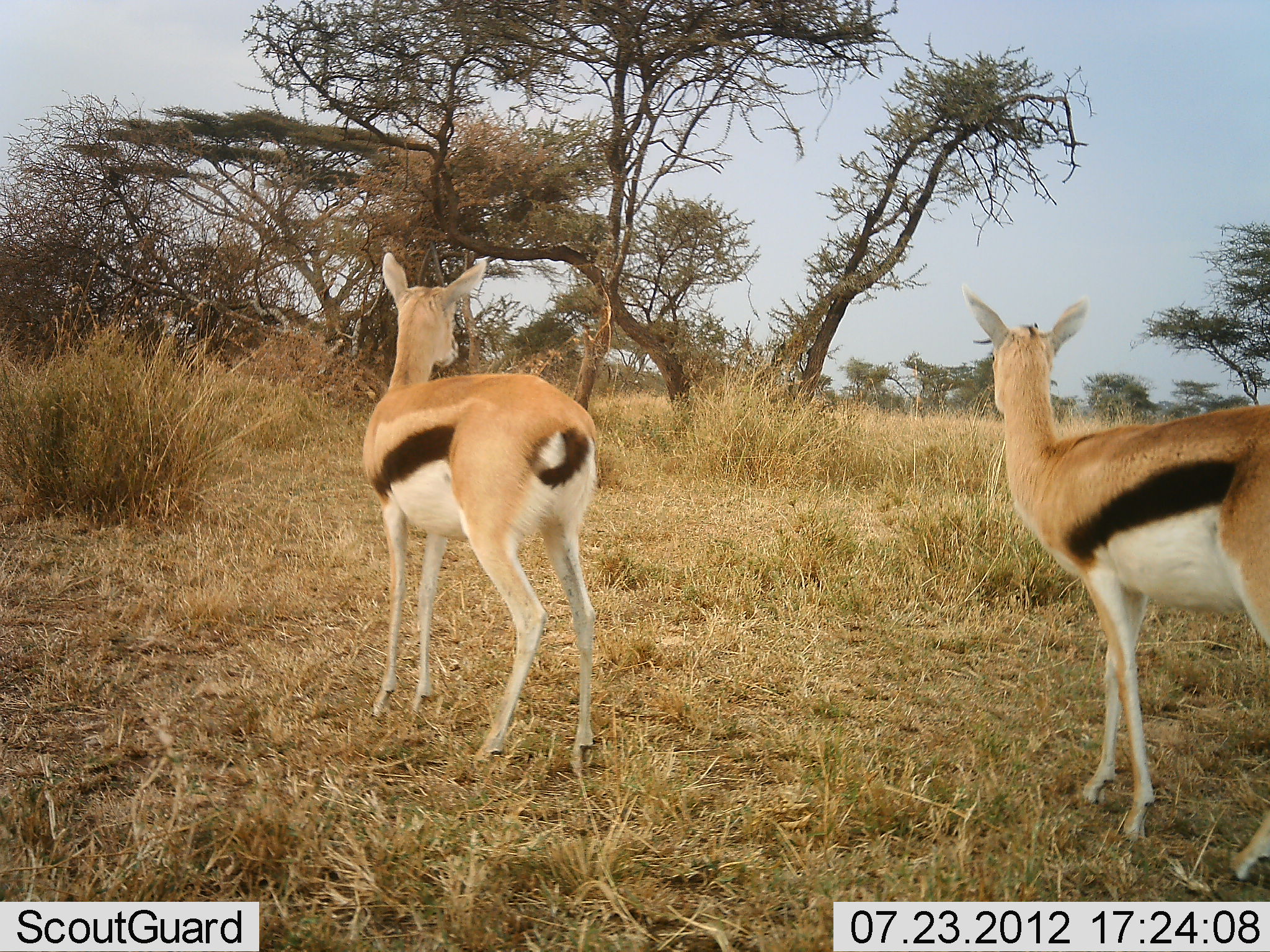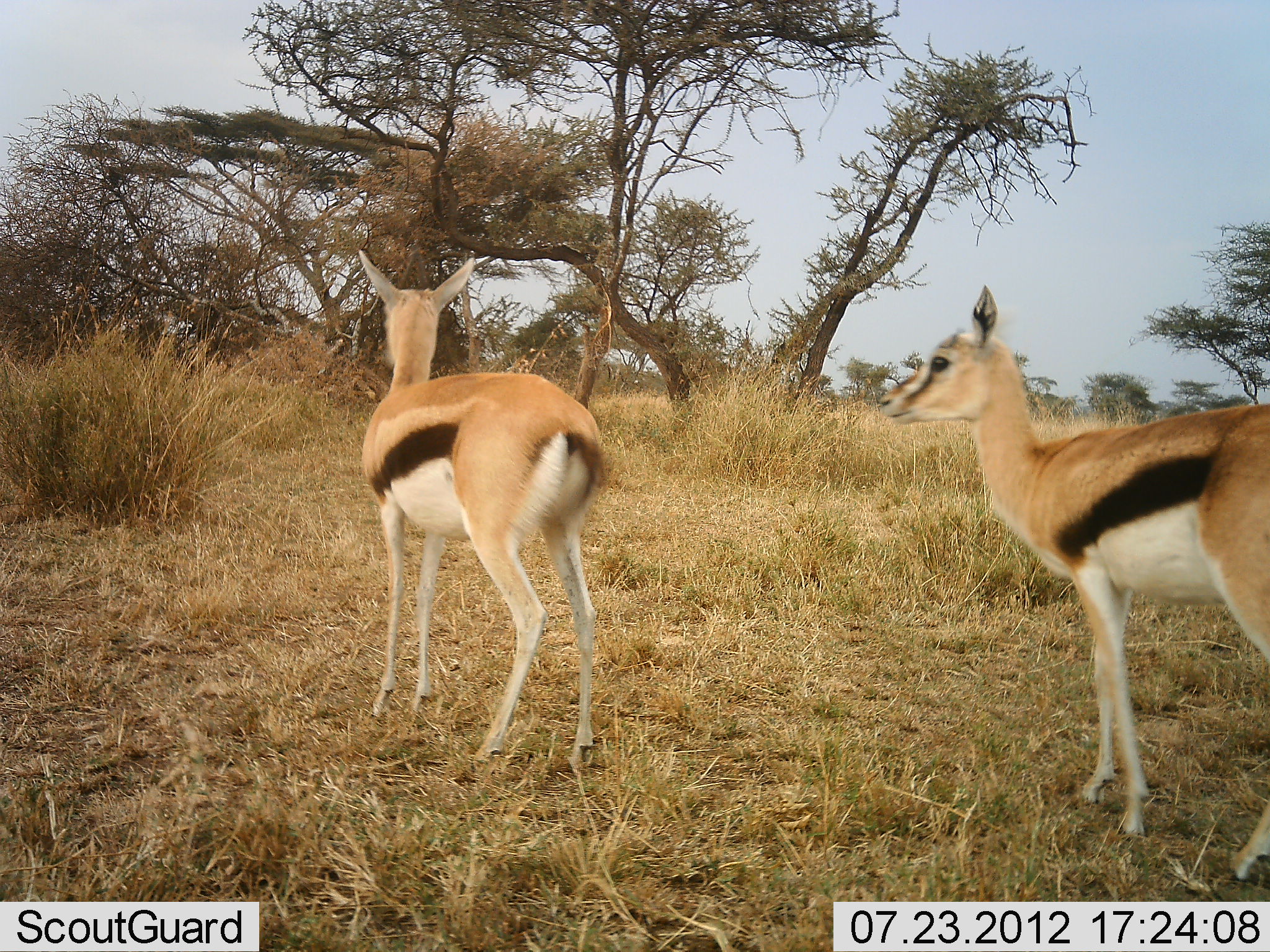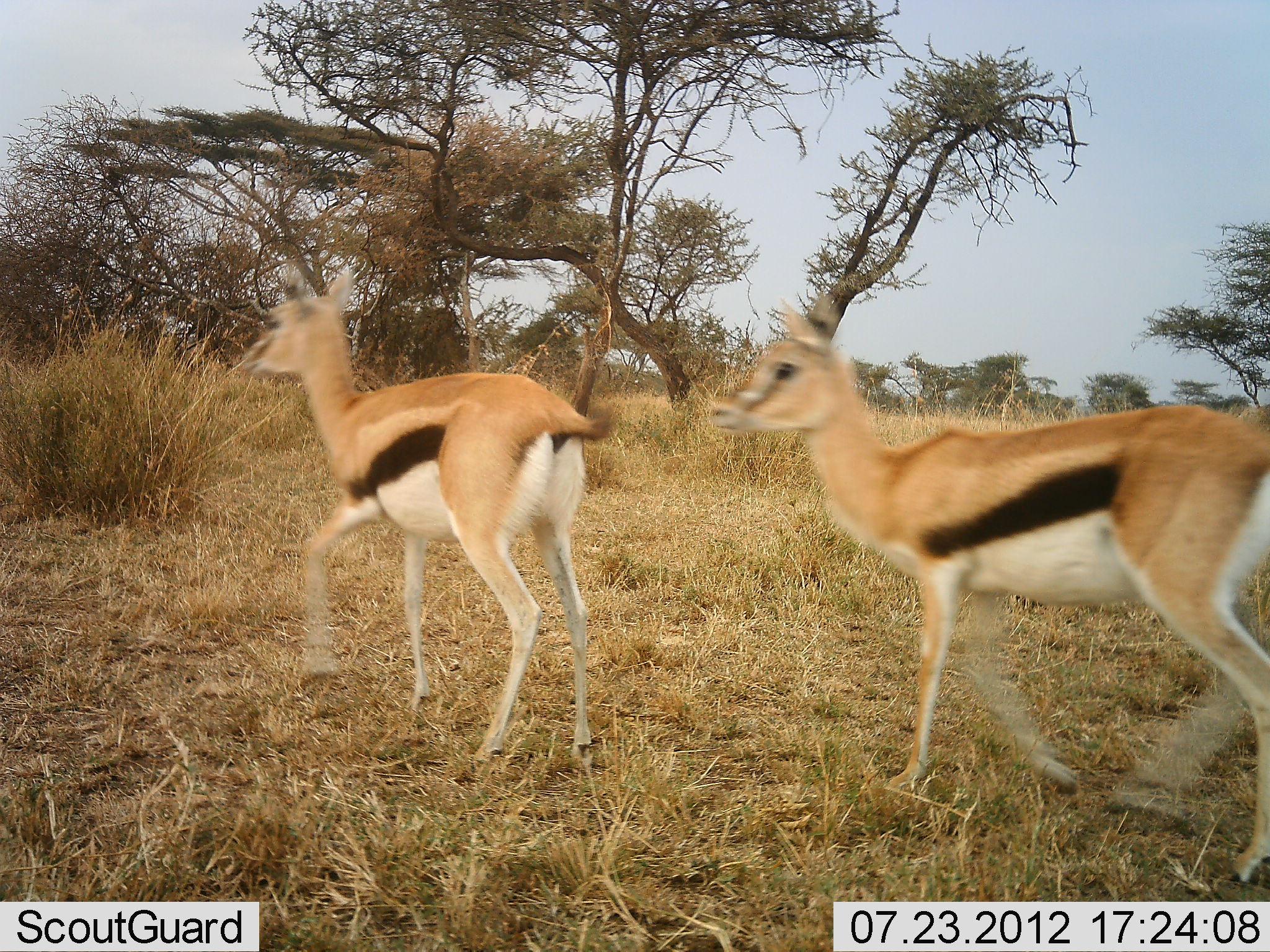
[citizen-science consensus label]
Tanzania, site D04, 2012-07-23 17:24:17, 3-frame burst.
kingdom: Animalia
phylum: Chordata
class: Mammalia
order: Artiodactyla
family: Bovidae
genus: Eudorcas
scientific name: Eudorcas thomsonii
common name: thomson's gazelle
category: gazellethomsons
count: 2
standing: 80%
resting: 0%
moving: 30%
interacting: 10%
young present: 0%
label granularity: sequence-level